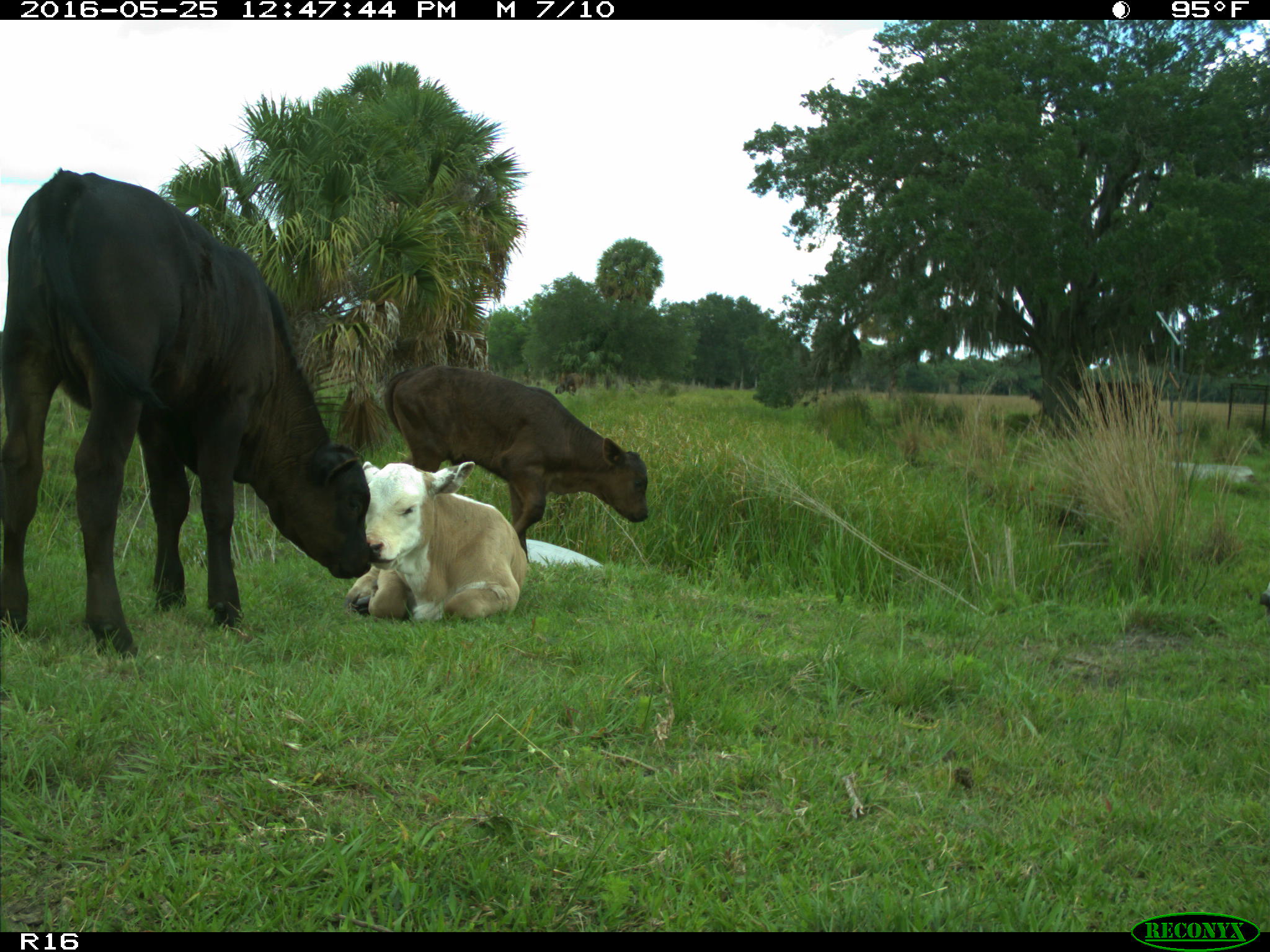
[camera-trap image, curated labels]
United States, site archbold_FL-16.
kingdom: Animalia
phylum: Chordata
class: Mammalia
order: Artiodactyla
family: Bovidae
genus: Bos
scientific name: Bos taurus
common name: domestic cow